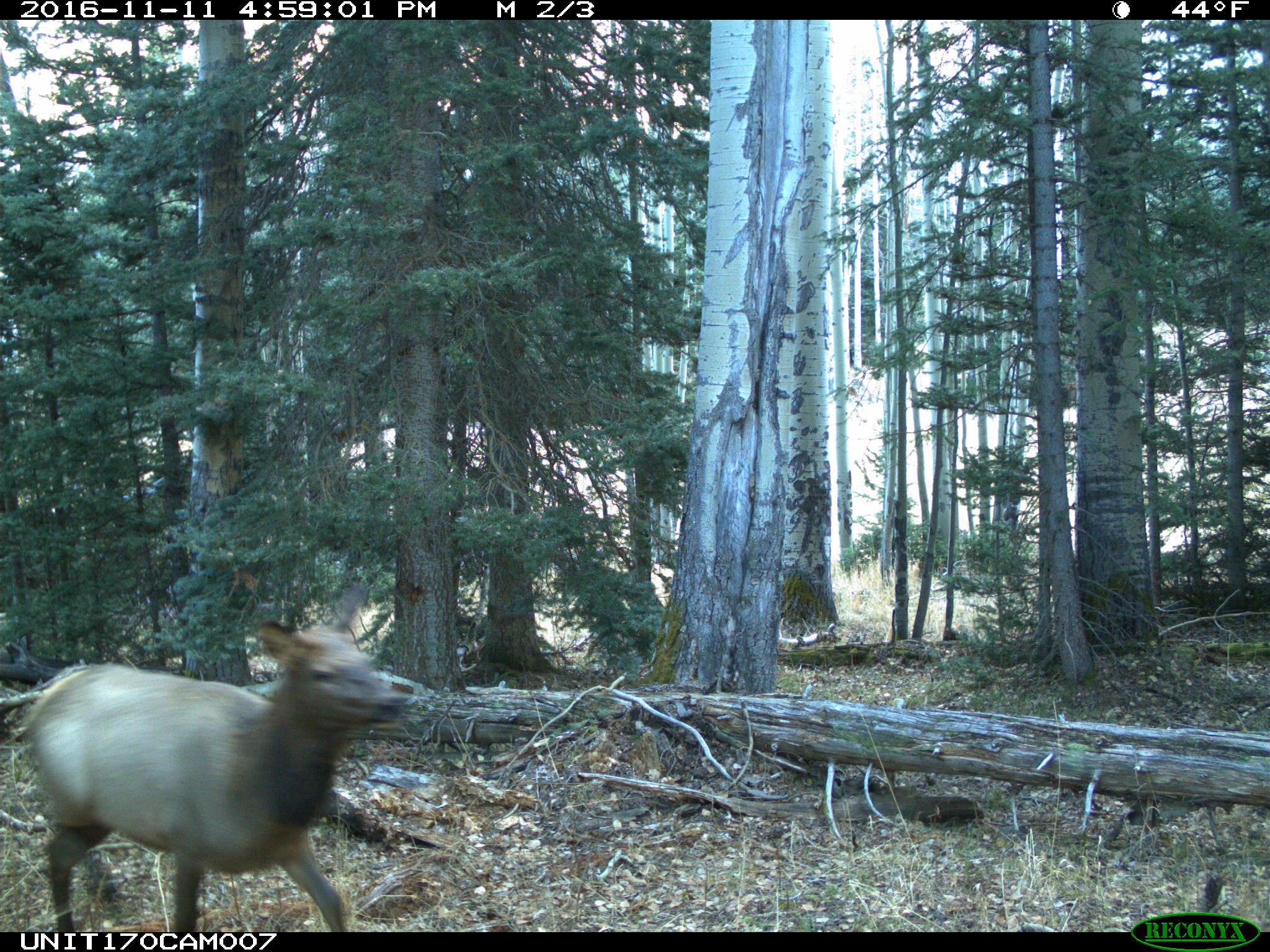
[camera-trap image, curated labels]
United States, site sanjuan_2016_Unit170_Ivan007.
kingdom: Animalia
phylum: Chordata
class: Mammalia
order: Artiodactyla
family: Cervidae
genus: Cervus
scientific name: Cervus elaphus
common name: red deer